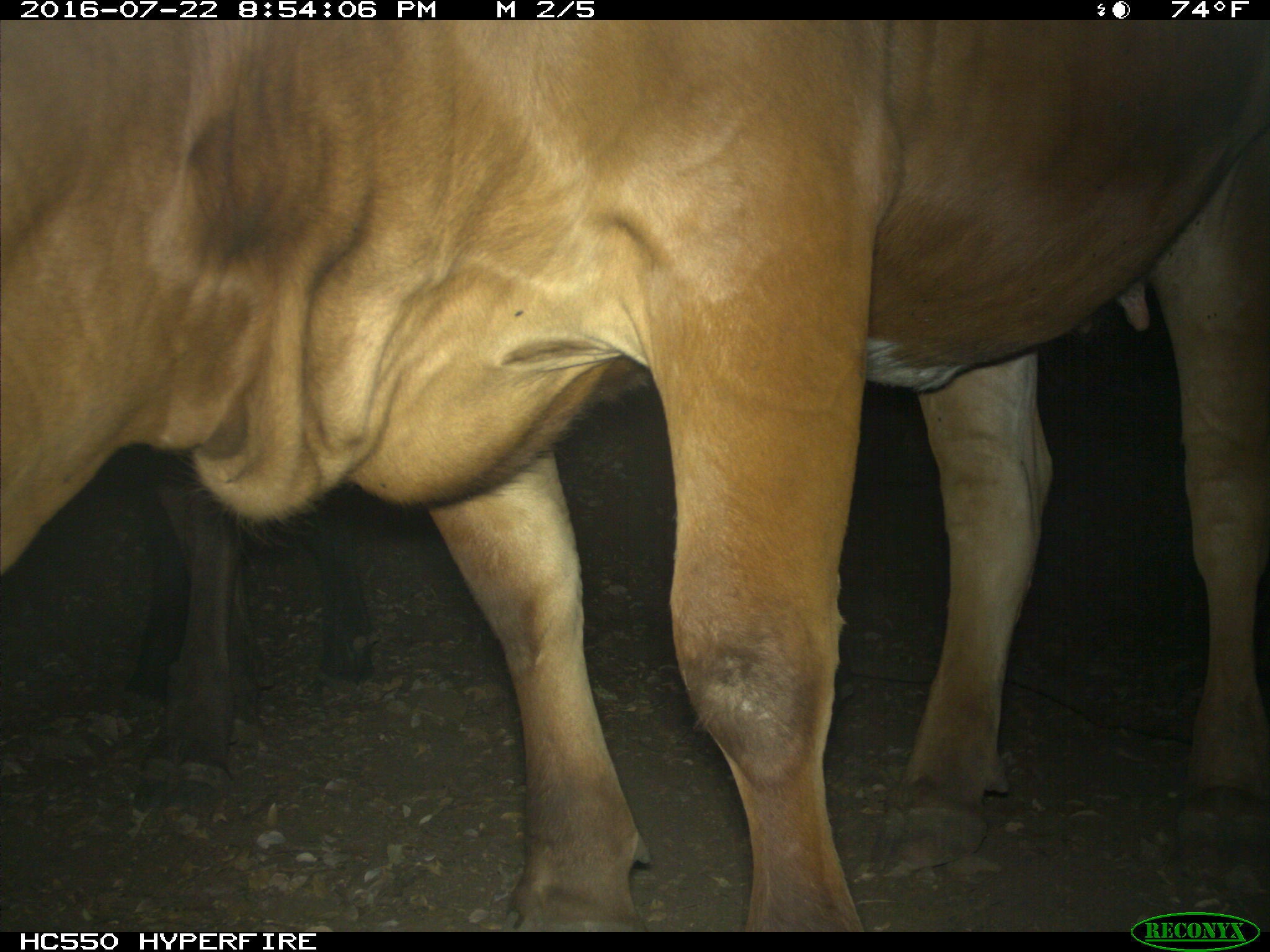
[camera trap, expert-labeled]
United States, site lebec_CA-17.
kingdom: Animalia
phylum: Chordata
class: Mammalia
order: Artiodactyla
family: Bovidae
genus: Bos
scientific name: Bos taurus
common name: domestic cow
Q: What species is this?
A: Bos taurus (domestic cow).